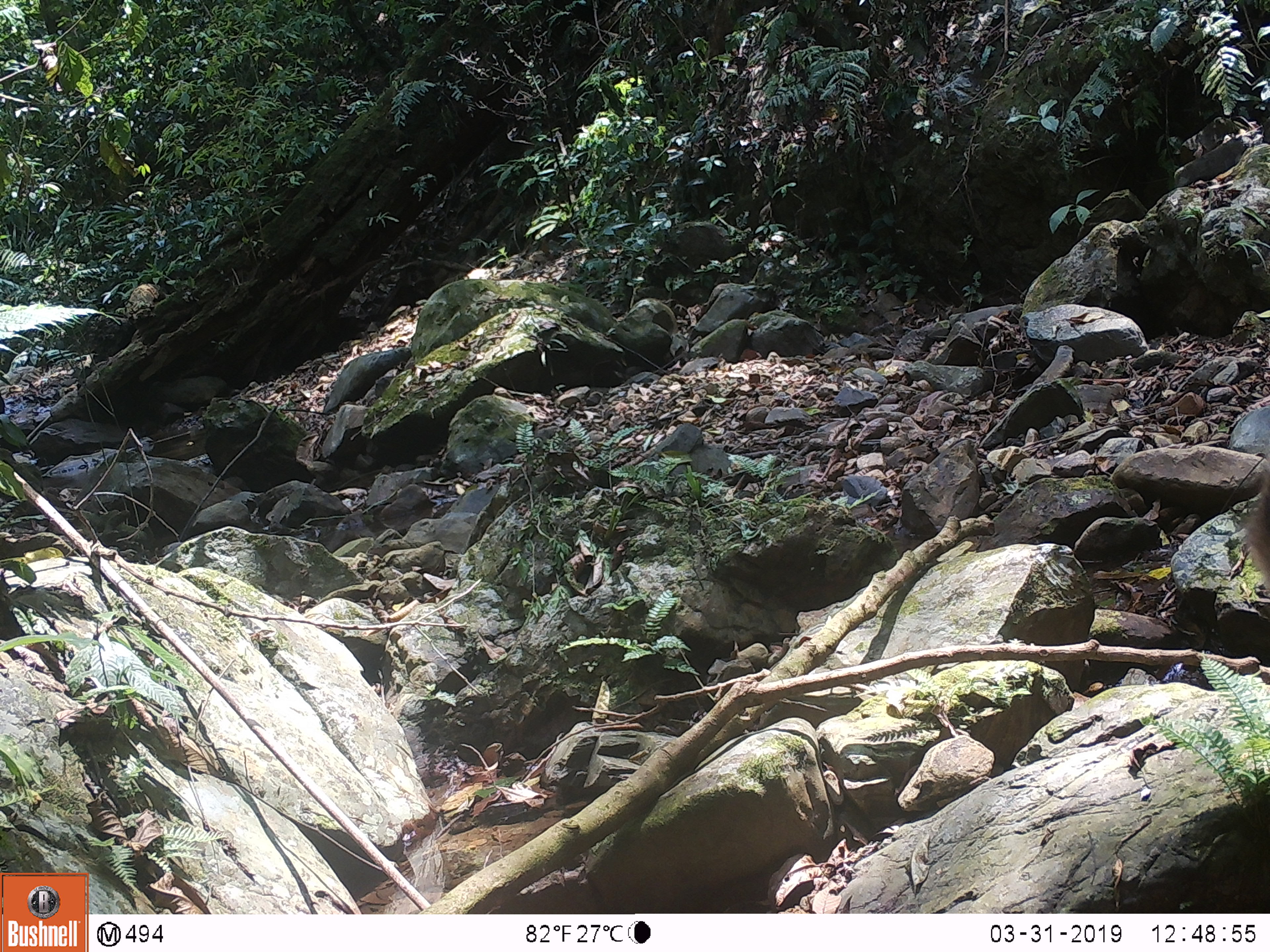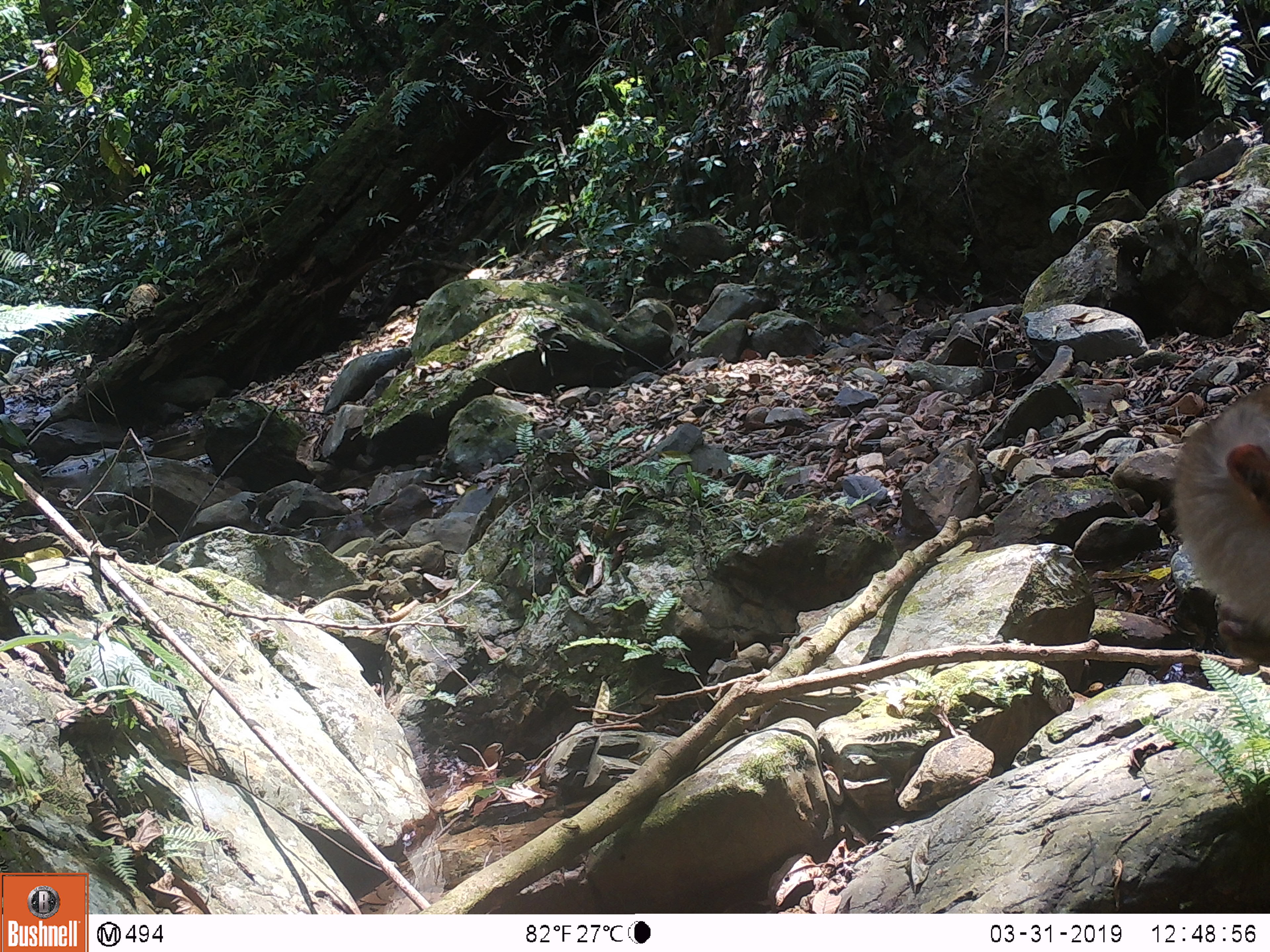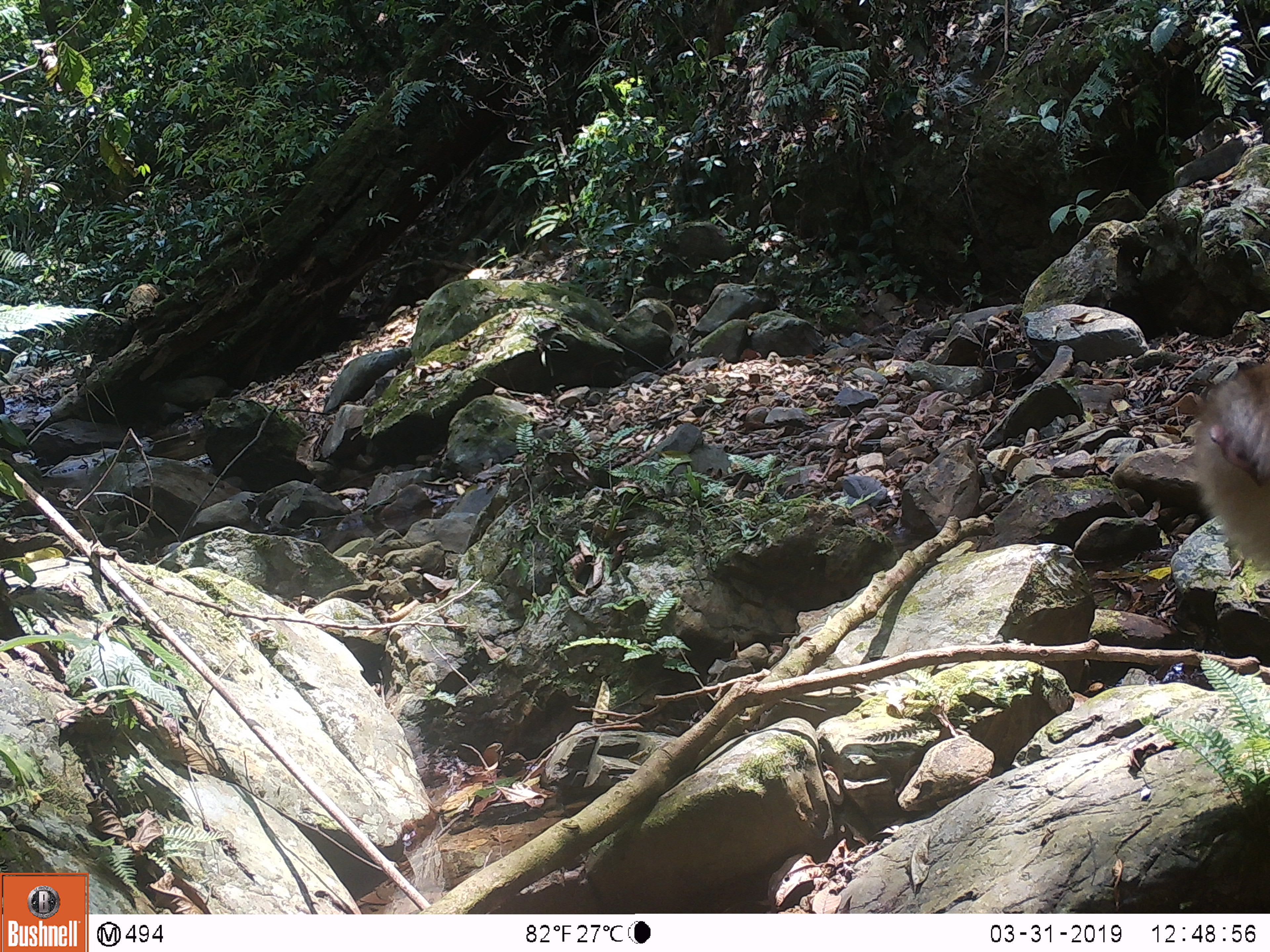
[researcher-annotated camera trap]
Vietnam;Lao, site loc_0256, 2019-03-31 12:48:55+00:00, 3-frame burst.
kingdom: Animalia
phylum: Chordata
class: Mammalia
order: Primates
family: Cercopithecidae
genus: Macaca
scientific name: Macaca nemestrina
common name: pig-tailed macaque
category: pig tailed macaque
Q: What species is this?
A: Pig tailed macaque (pig-tailed macaque) (Macaca nemestrina).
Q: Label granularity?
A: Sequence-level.